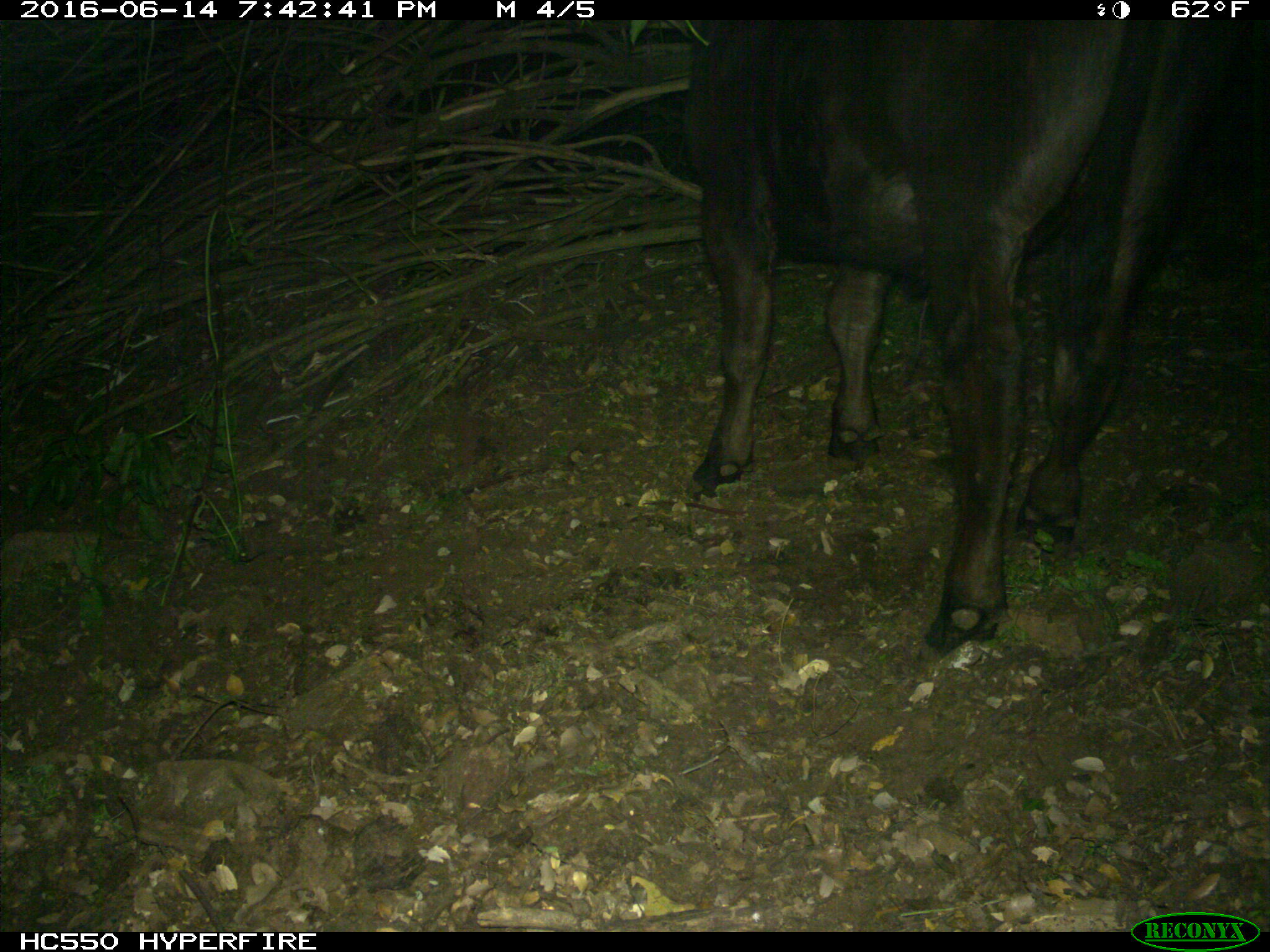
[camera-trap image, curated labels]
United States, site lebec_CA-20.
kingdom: Animalia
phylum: Chordata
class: Mammalia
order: Artiodactyla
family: Bovidae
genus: Bos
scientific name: Bos taurus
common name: domestic cow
Bos taurus (domestic cow).